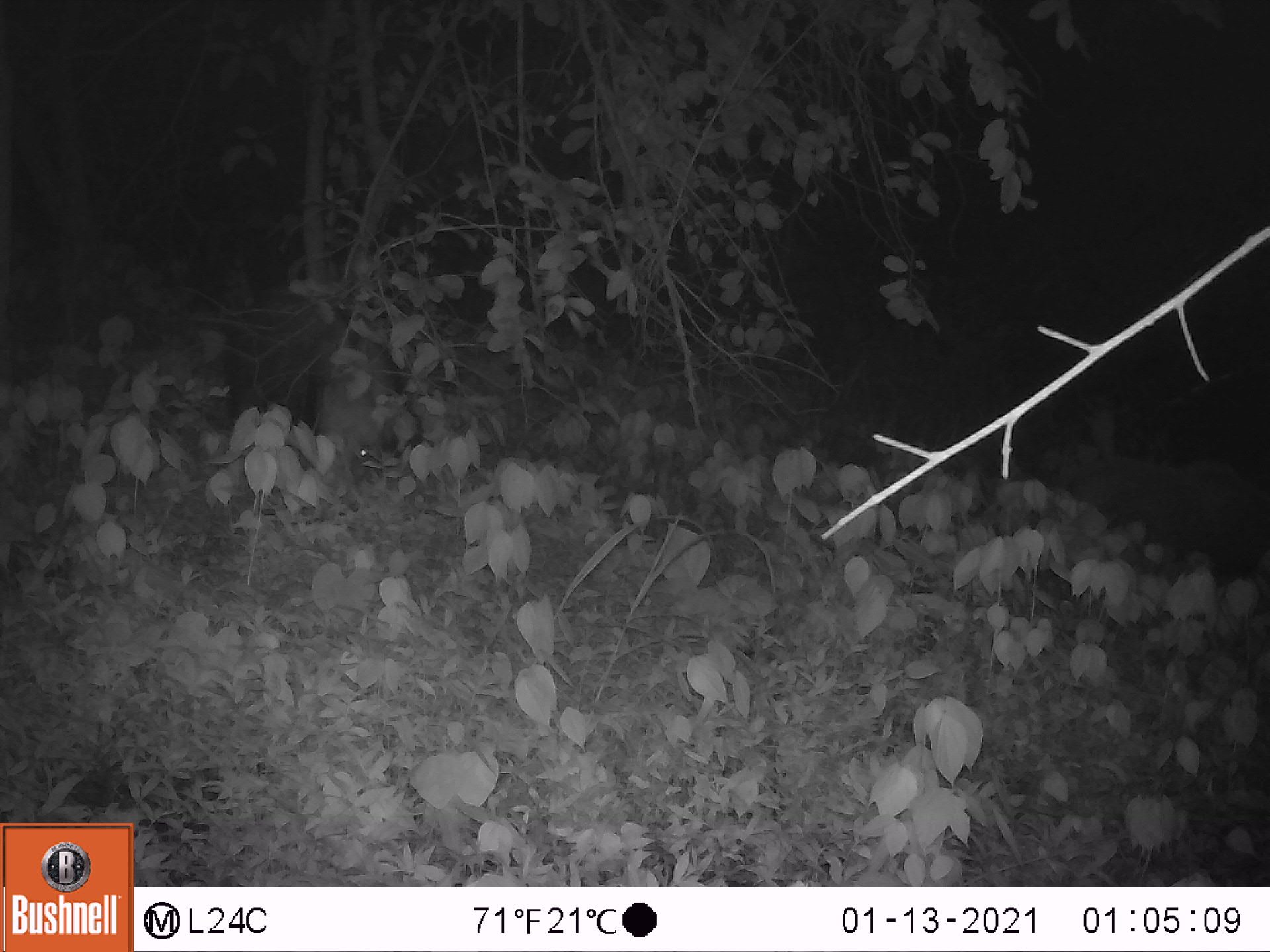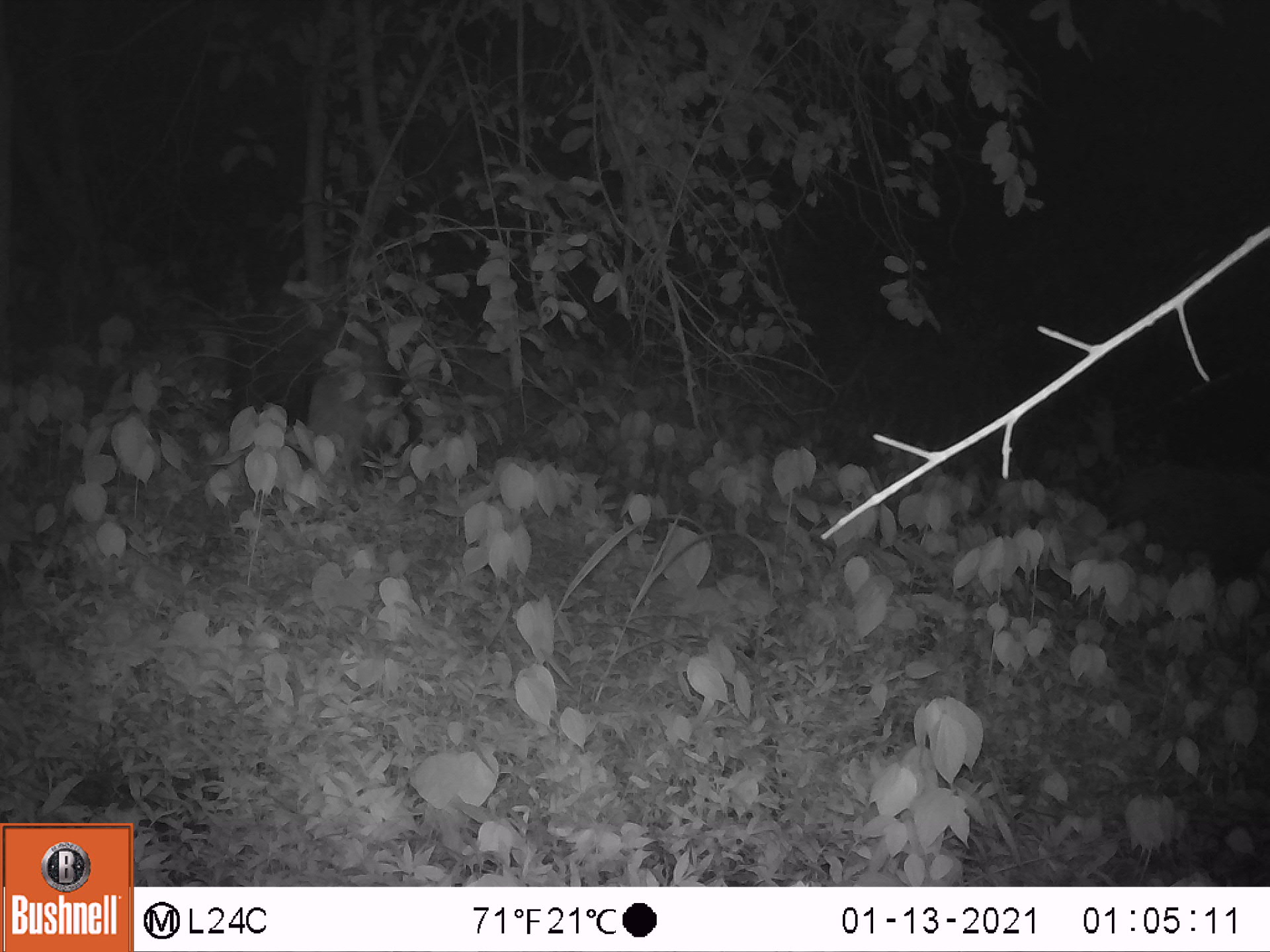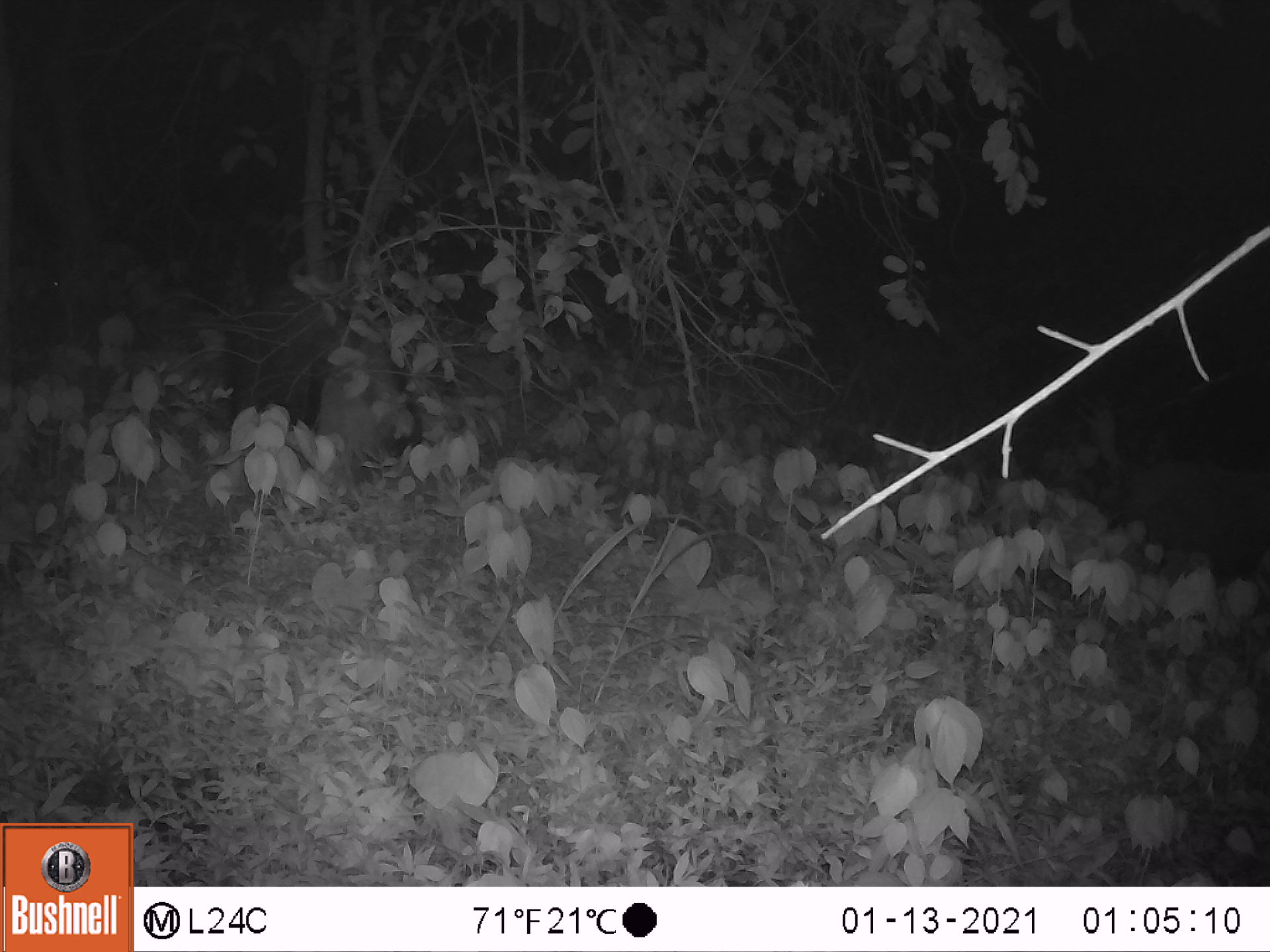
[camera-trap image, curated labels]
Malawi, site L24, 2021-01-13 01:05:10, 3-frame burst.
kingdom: Animalia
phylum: Chordata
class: Mammalia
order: Artiodactyla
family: Suidae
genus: Potamochoerus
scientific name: Potamochoerus larvatus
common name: bushpig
Bushpig (Potamochoerus larvatus), count 2.